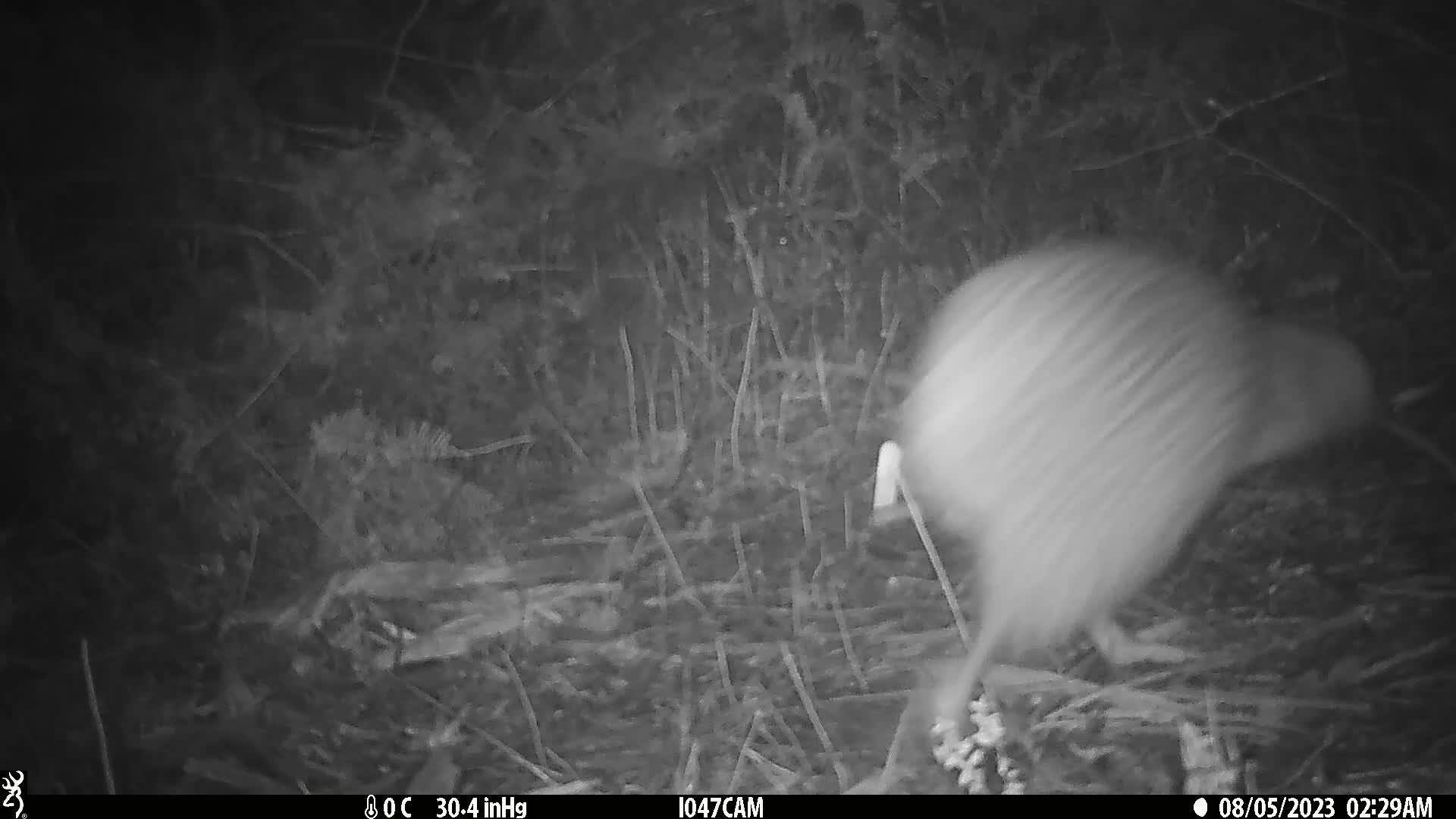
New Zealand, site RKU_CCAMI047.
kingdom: Animalia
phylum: Chordata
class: Aves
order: Apterygiformes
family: Apterygidae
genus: Apteryx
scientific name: Apteryx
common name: kiwi